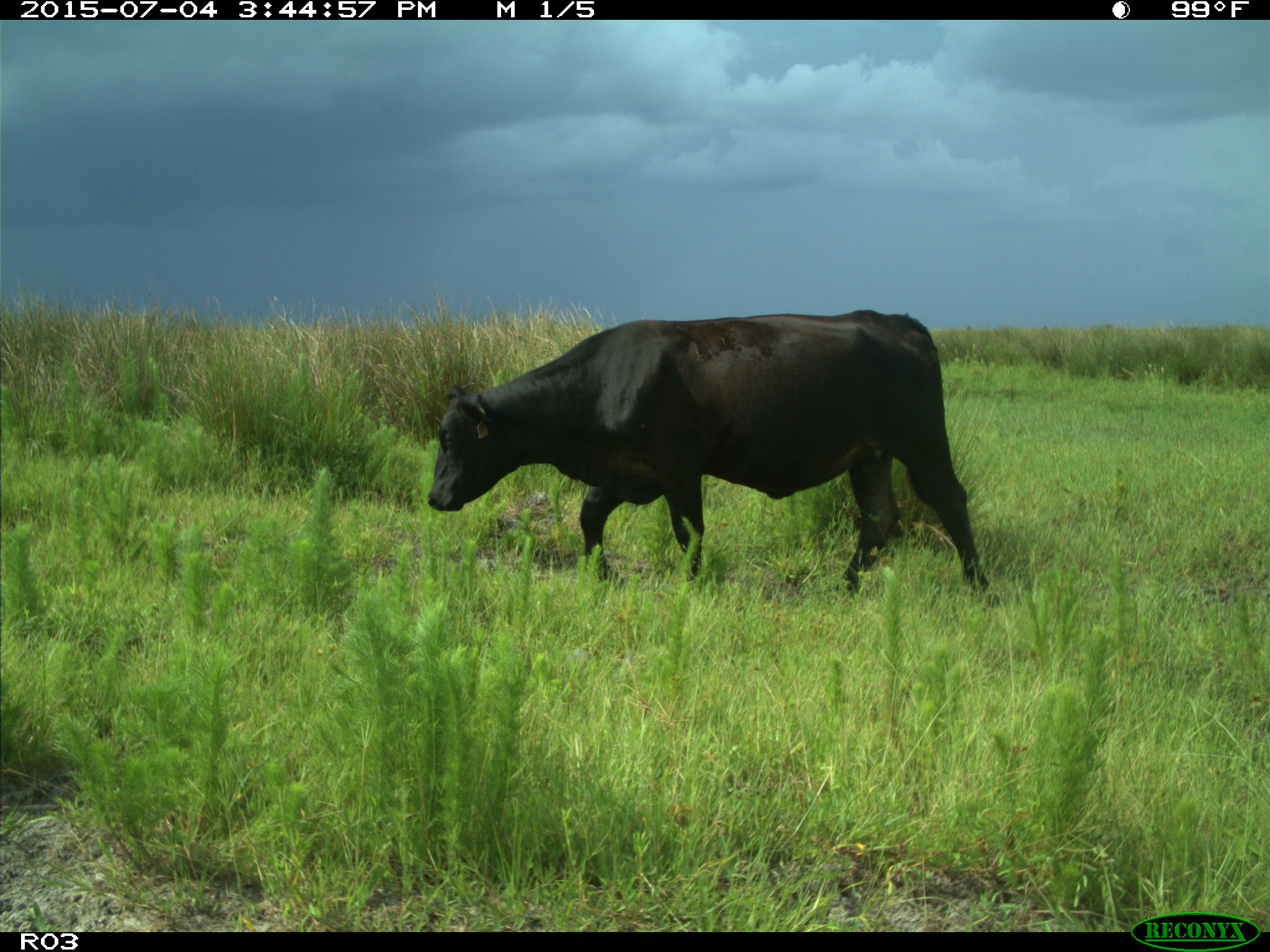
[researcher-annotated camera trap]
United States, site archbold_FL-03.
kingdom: Animalia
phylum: Chordata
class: Mammalia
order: Artiodactyla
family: Bovidae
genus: Bos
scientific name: Bos taurus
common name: domestic cow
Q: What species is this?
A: Bos taurus (domestic cow).